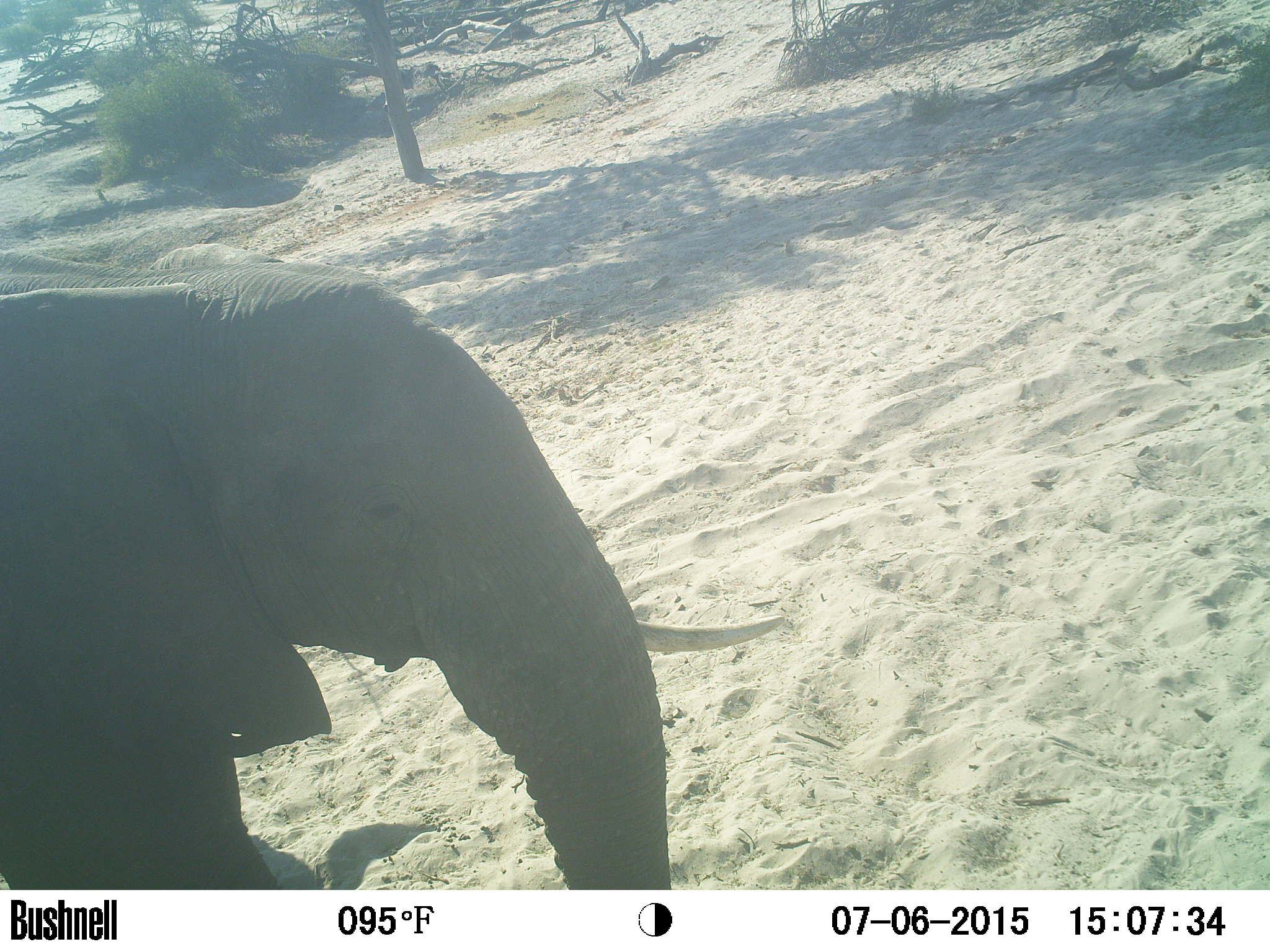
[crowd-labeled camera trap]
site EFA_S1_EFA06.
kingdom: Animalia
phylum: Chordata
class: Mammalia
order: Proboscidea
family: Elephantidae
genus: Loxodonta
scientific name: Loxodonta africana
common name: african bush elephant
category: elephant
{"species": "elephant (african bush elephant) (Loxodonta africana)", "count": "1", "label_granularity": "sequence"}